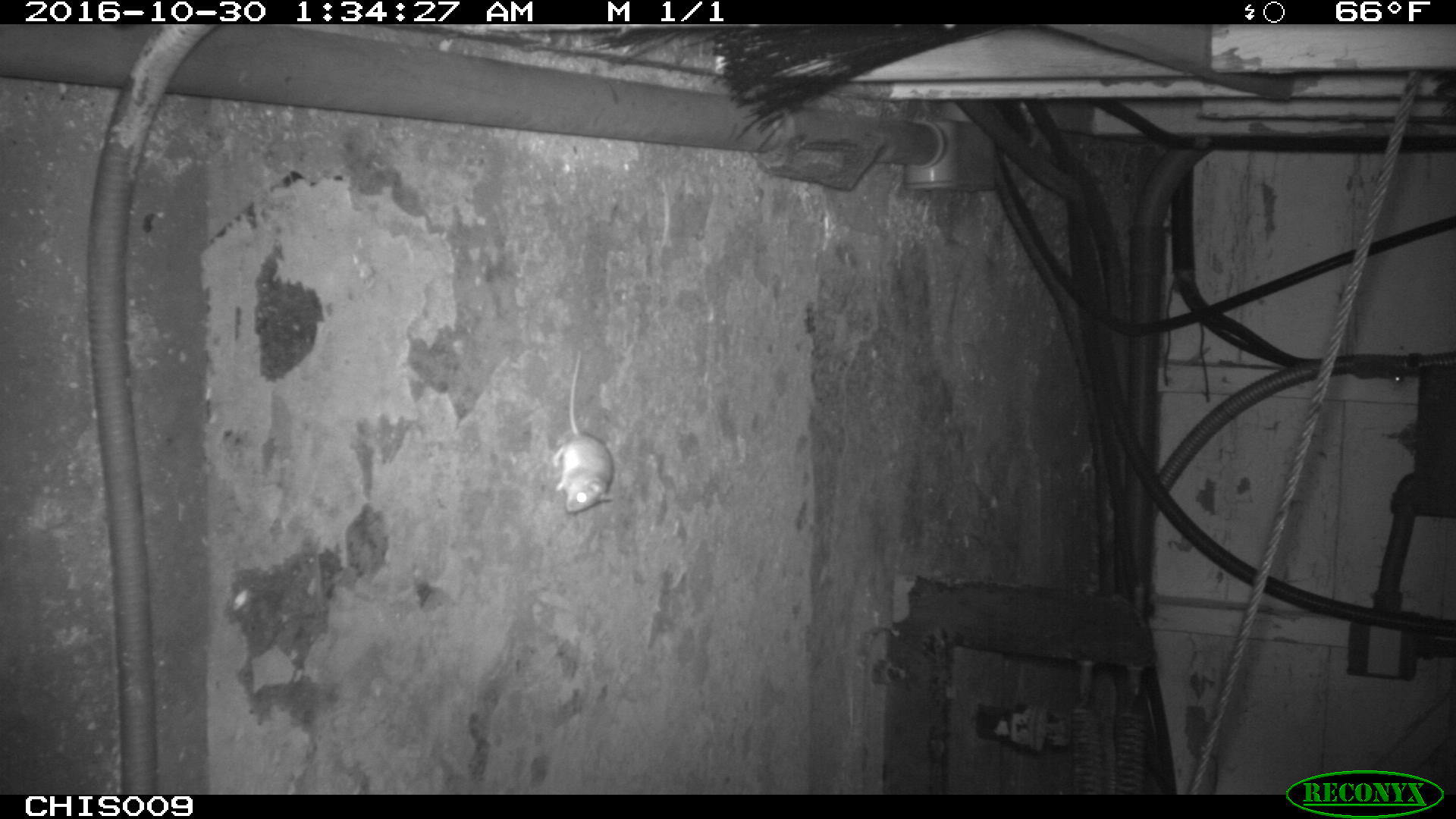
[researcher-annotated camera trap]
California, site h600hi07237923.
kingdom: Animalia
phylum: Chordata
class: Mammalia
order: Rodentia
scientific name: Rodentia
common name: rodent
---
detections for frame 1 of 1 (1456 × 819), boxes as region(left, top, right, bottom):
rodent: region(551, 348, 613, 514)